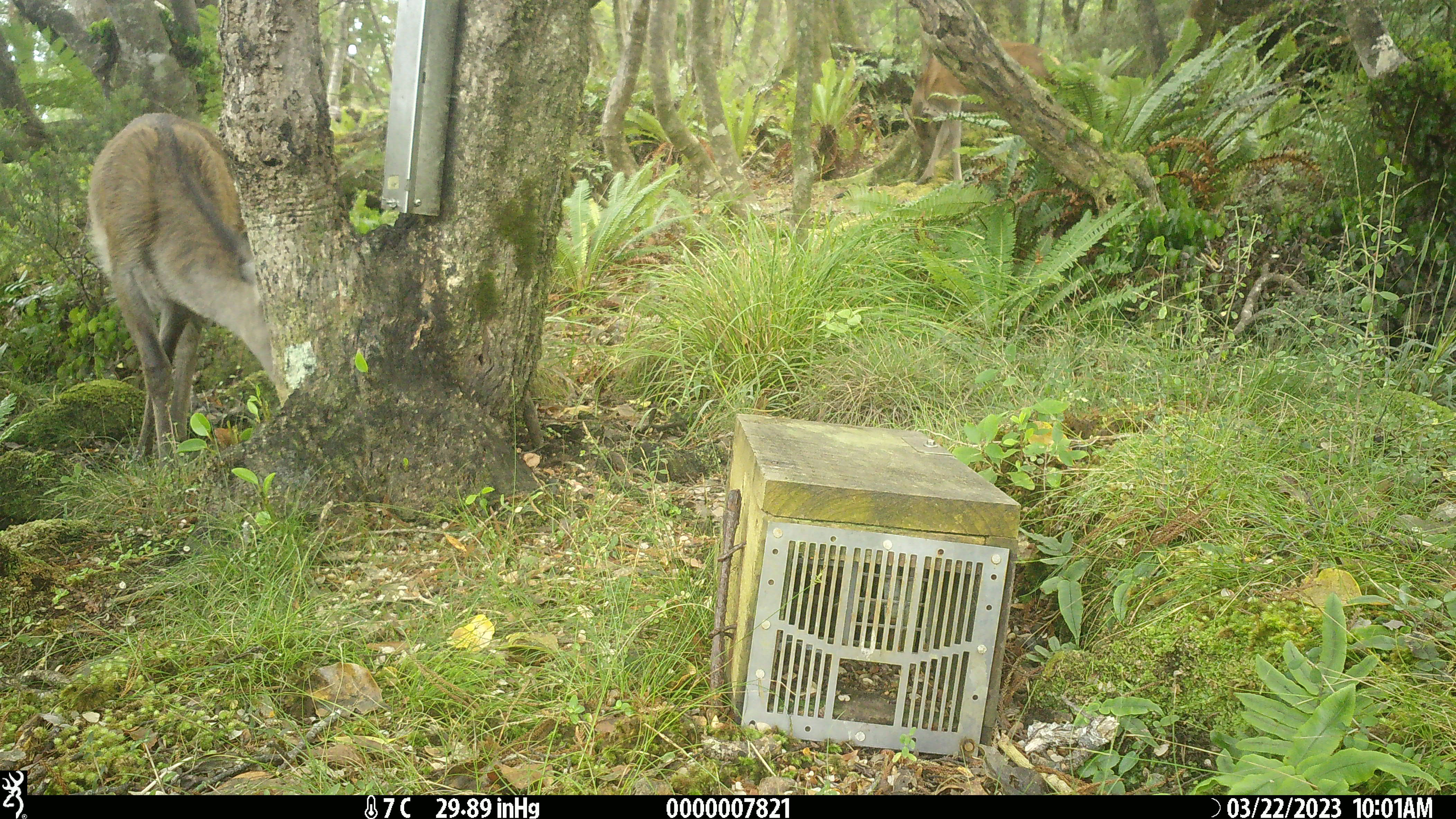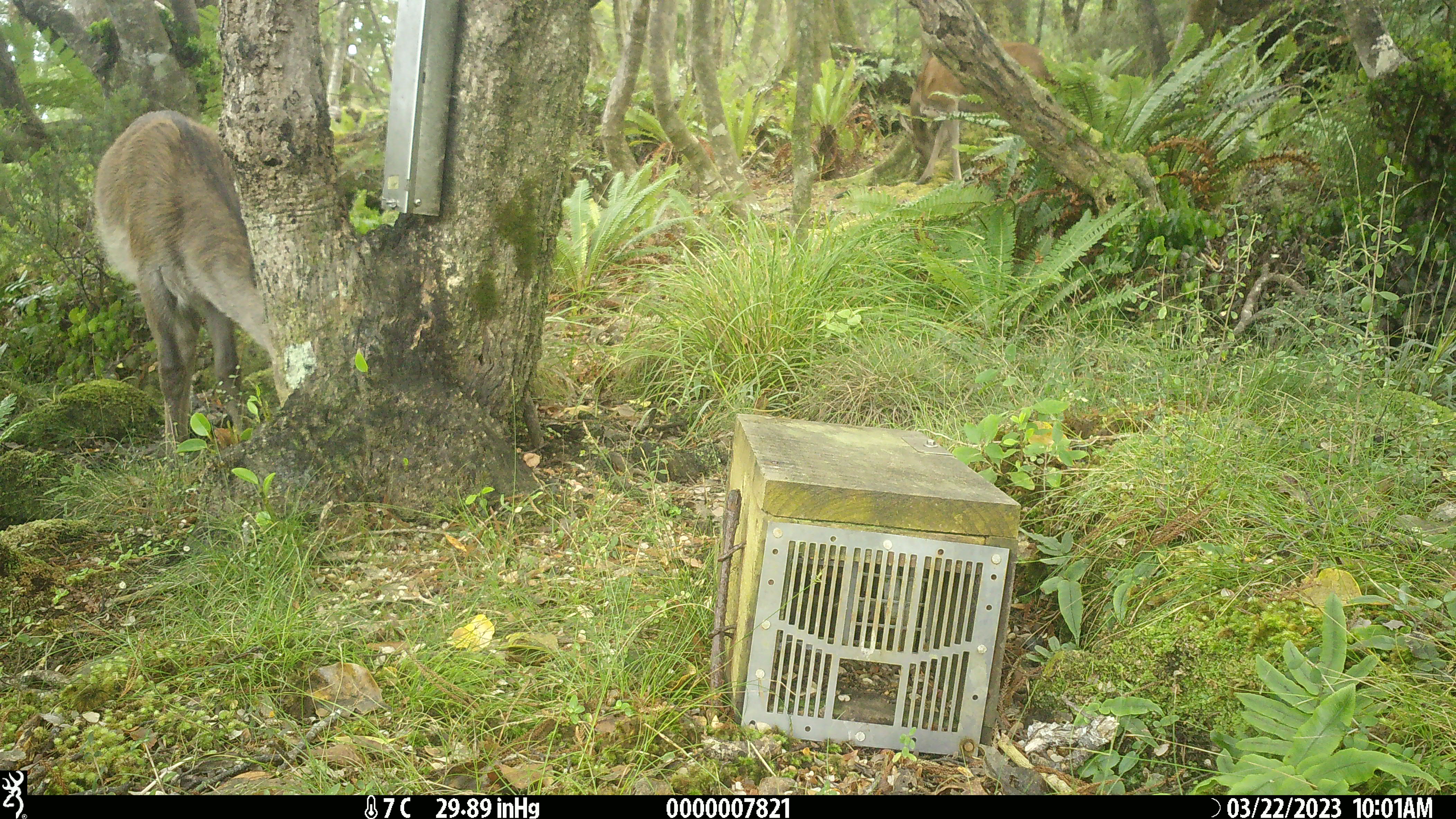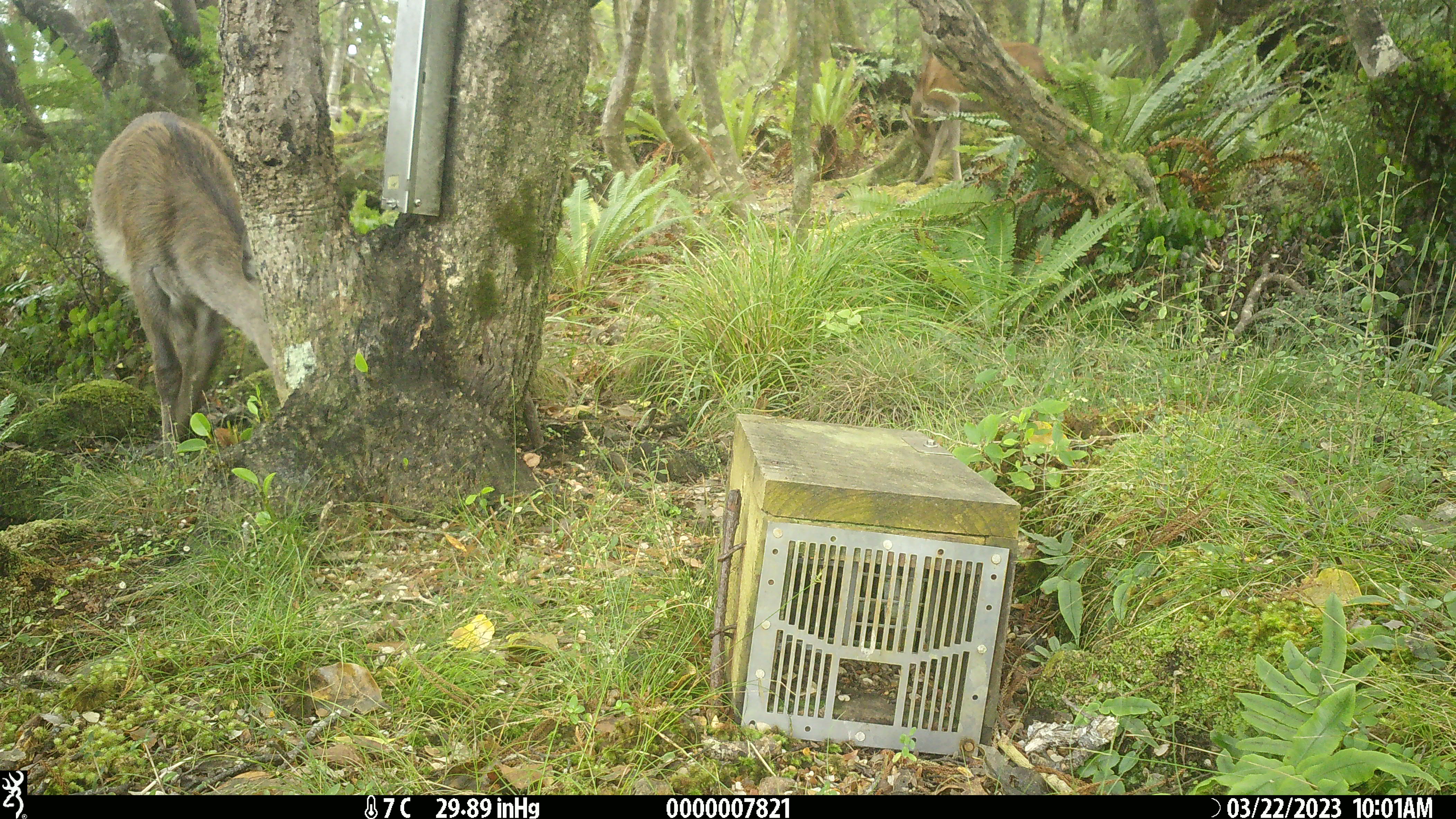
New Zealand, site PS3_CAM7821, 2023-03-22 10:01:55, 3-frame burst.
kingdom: Animalia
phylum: Chordata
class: Mammalia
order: Artiodactyla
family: Cervidae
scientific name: Cervidae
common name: deer